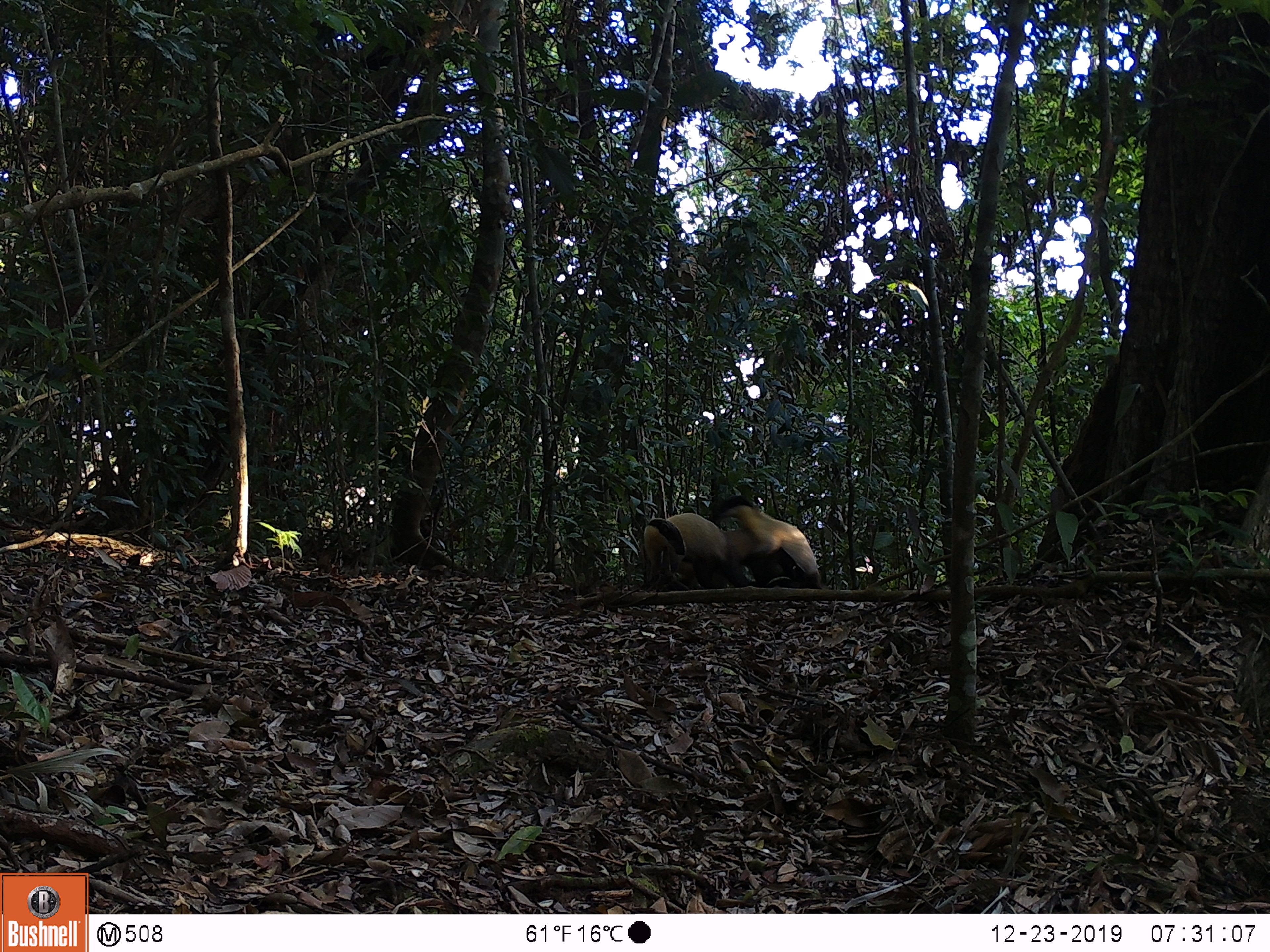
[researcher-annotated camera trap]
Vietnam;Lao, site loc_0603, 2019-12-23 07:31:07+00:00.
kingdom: Animalia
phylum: Chordata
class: Mammalia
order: Carnivora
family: Mustelidae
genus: Martes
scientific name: Martes flavigula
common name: yellow-throated marten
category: yellow throated marten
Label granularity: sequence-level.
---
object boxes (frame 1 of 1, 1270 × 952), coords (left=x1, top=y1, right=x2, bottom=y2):
yellow throated marten: (left=708, top=492, right=825, bottom=593); (left=641, top=512, right=728, bottom=592)